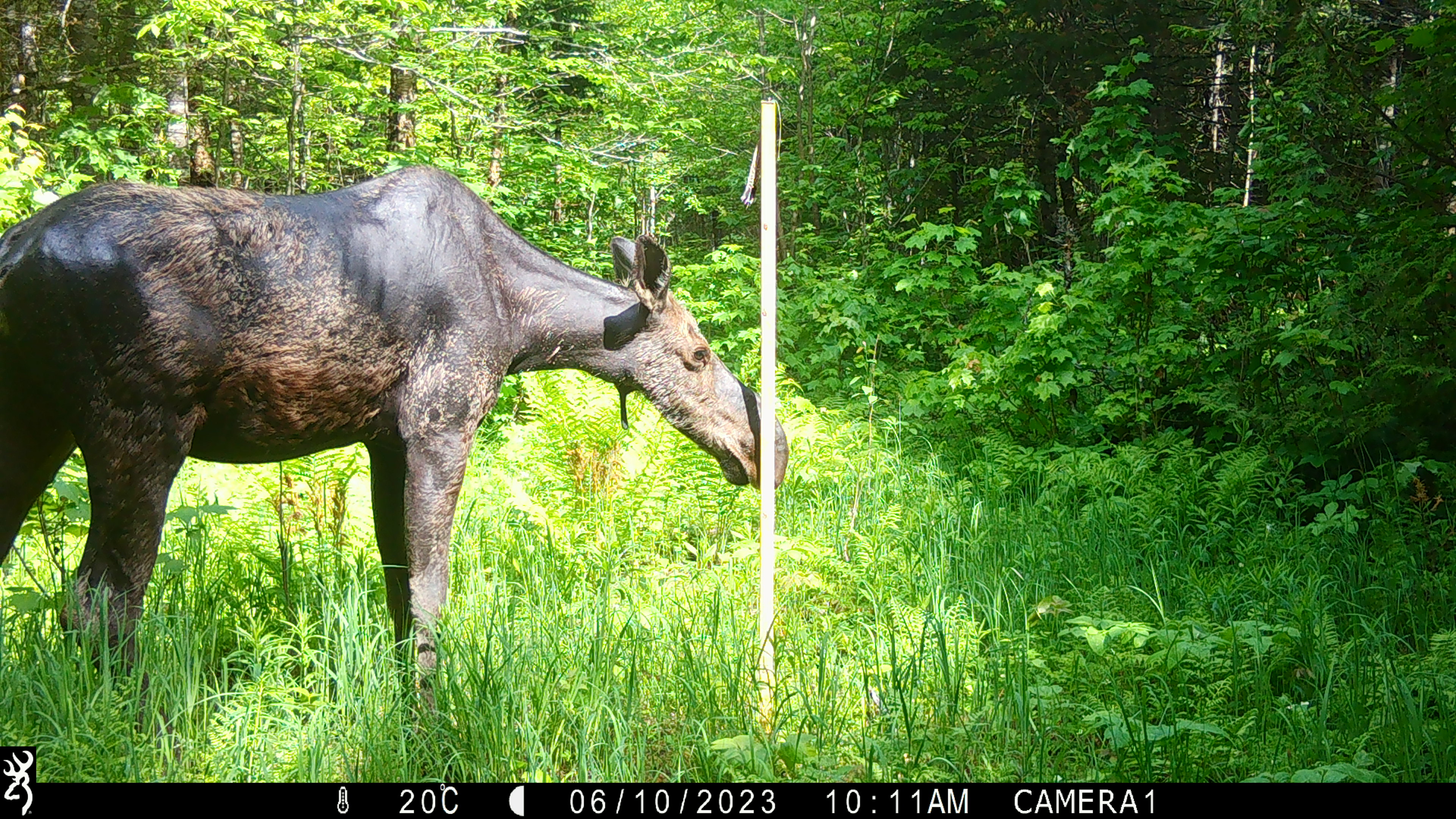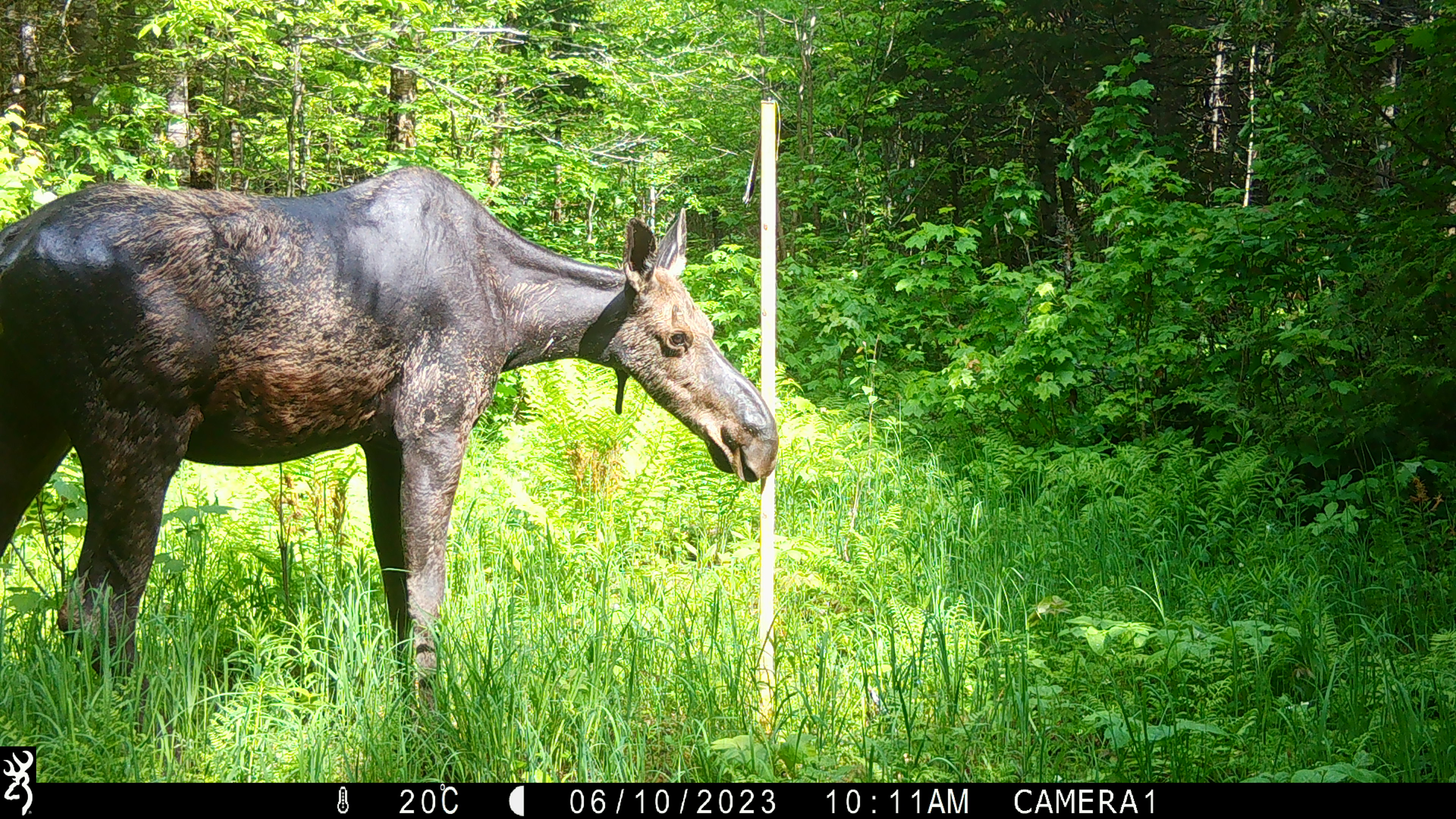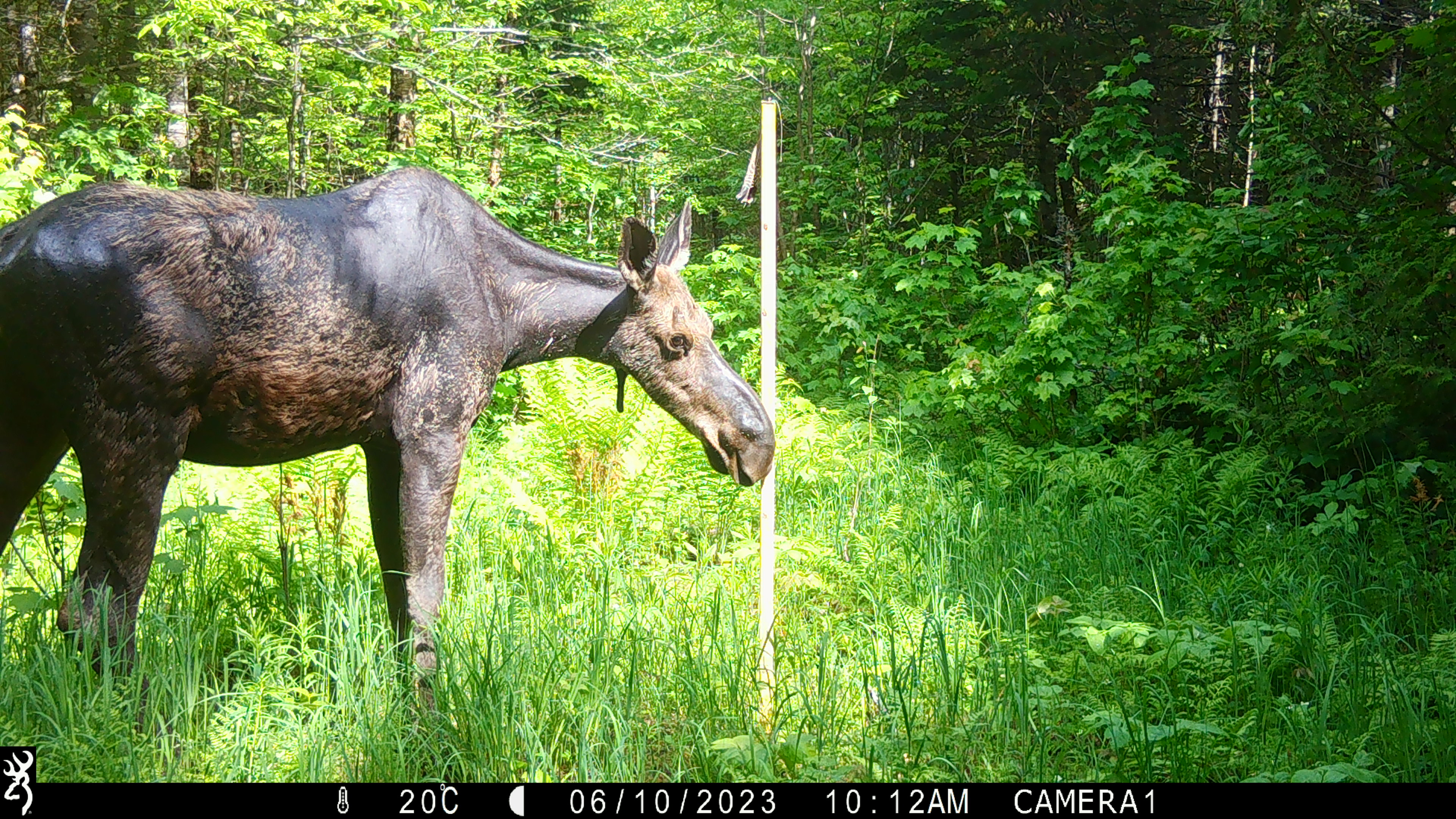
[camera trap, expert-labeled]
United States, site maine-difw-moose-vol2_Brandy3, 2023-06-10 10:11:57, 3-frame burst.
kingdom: Animalia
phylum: Chordata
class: Mammalia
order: Artiodactyla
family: Cervidae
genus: Alces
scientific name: Alces alces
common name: moose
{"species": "moose (Alces alces)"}